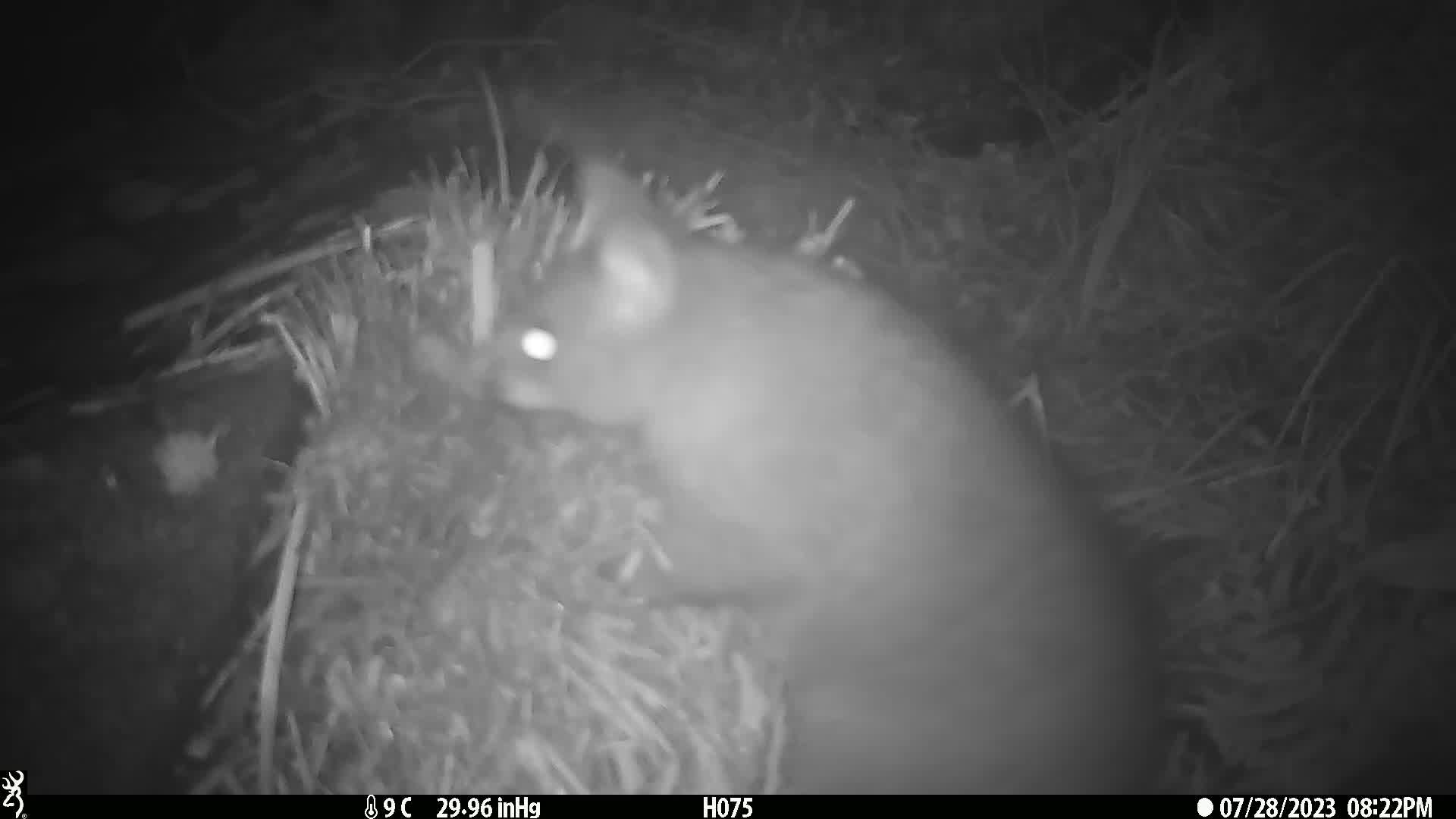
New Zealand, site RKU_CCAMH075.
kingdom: Animalia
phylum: Chordata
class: Mammalia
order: Diprotodontia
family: Phalangeridae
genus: Trichosurus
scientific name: Trichosurus vulpecula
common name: common brushtail possum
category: possum